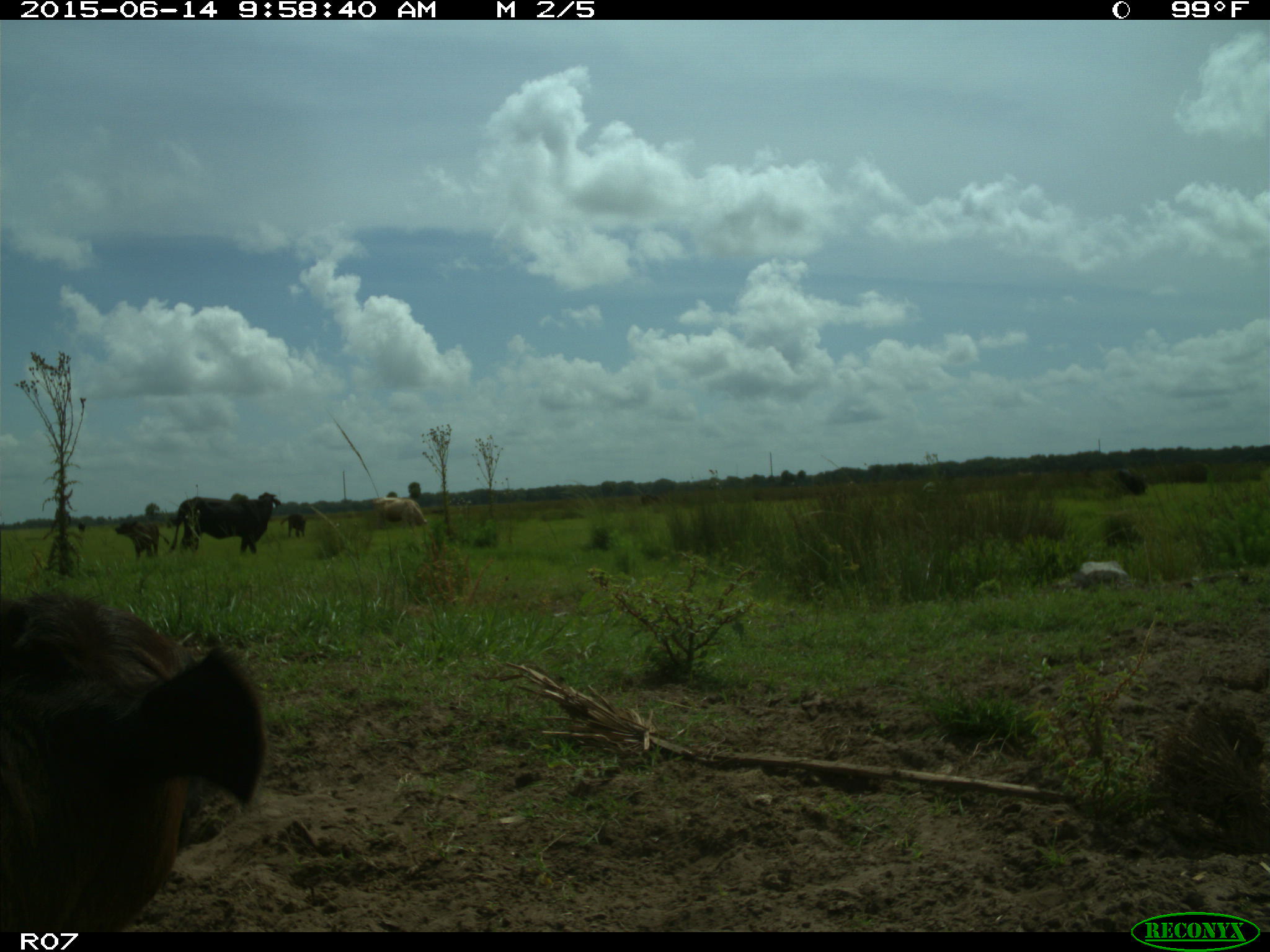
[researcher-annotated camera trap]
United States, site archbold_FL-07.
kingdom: Animalia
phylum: Chordata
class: Mammalia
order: Artiodactyla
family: Bovidae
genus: Bos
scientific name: Bos taurus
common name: domestic cow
Bos taurus (domestic cow).